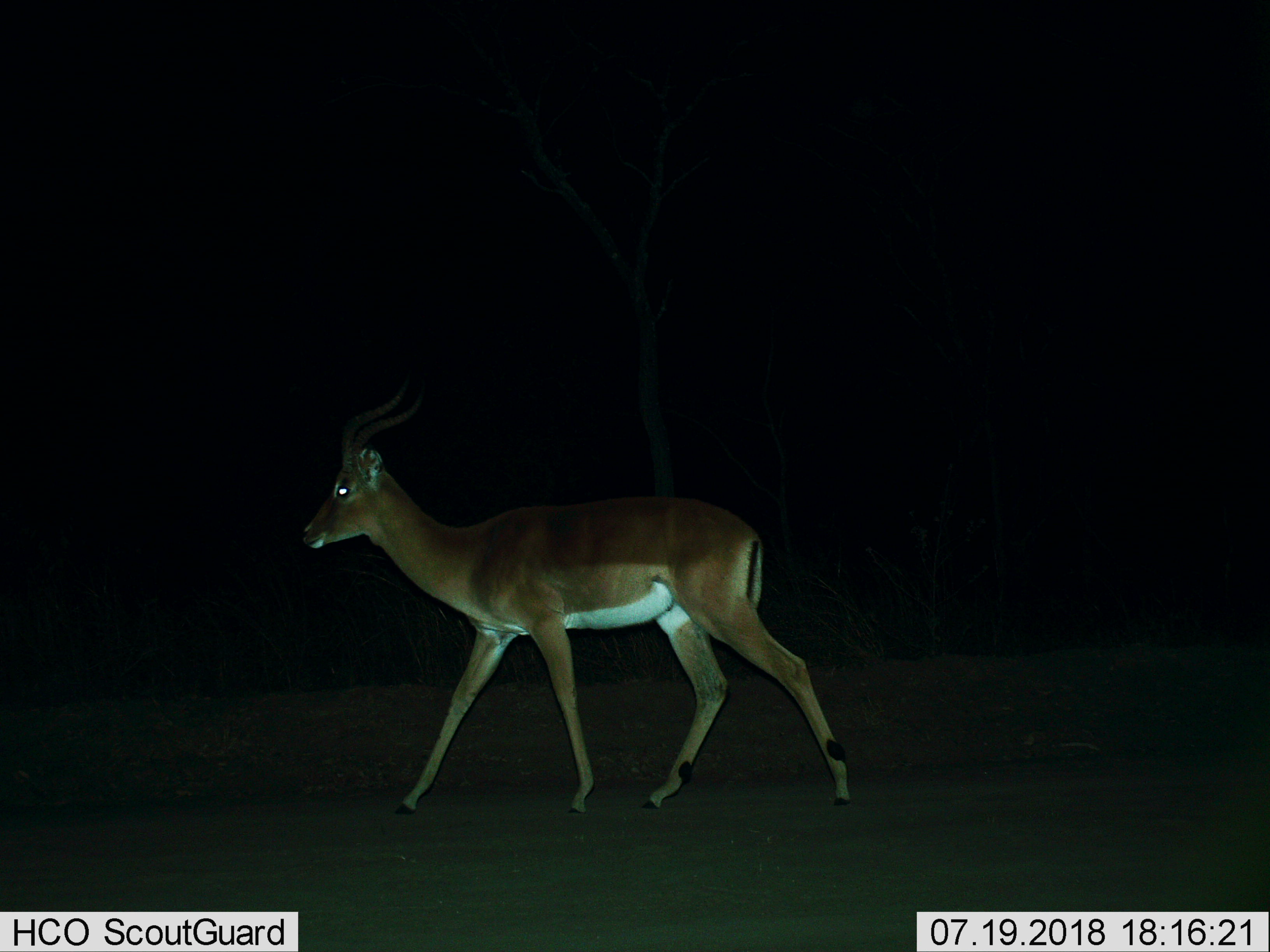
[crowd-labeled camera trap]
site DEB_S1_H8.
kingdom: Animalia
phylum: Chordata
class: Mammalia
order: Artiodactyla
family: Bovidae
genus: Aepyceros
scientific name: Aepyceros melampus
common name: impala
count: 1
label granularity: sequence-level